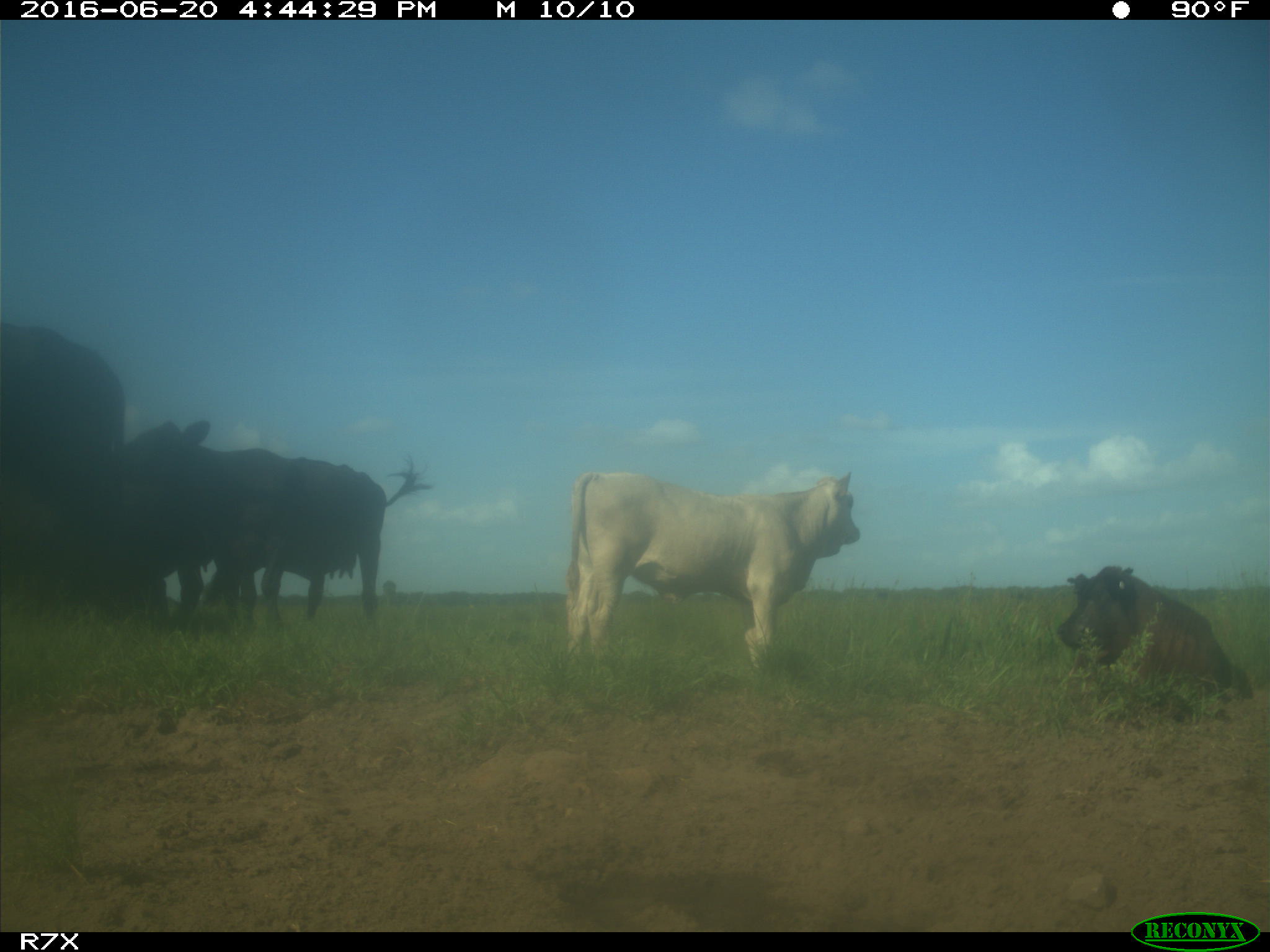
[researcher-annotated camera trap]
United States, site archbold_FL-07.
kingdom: Animalia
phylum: Chordata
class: Mammalia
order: Artiodactyla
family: Bovidae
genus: Bos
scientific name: Bos taurus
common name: domestic cow